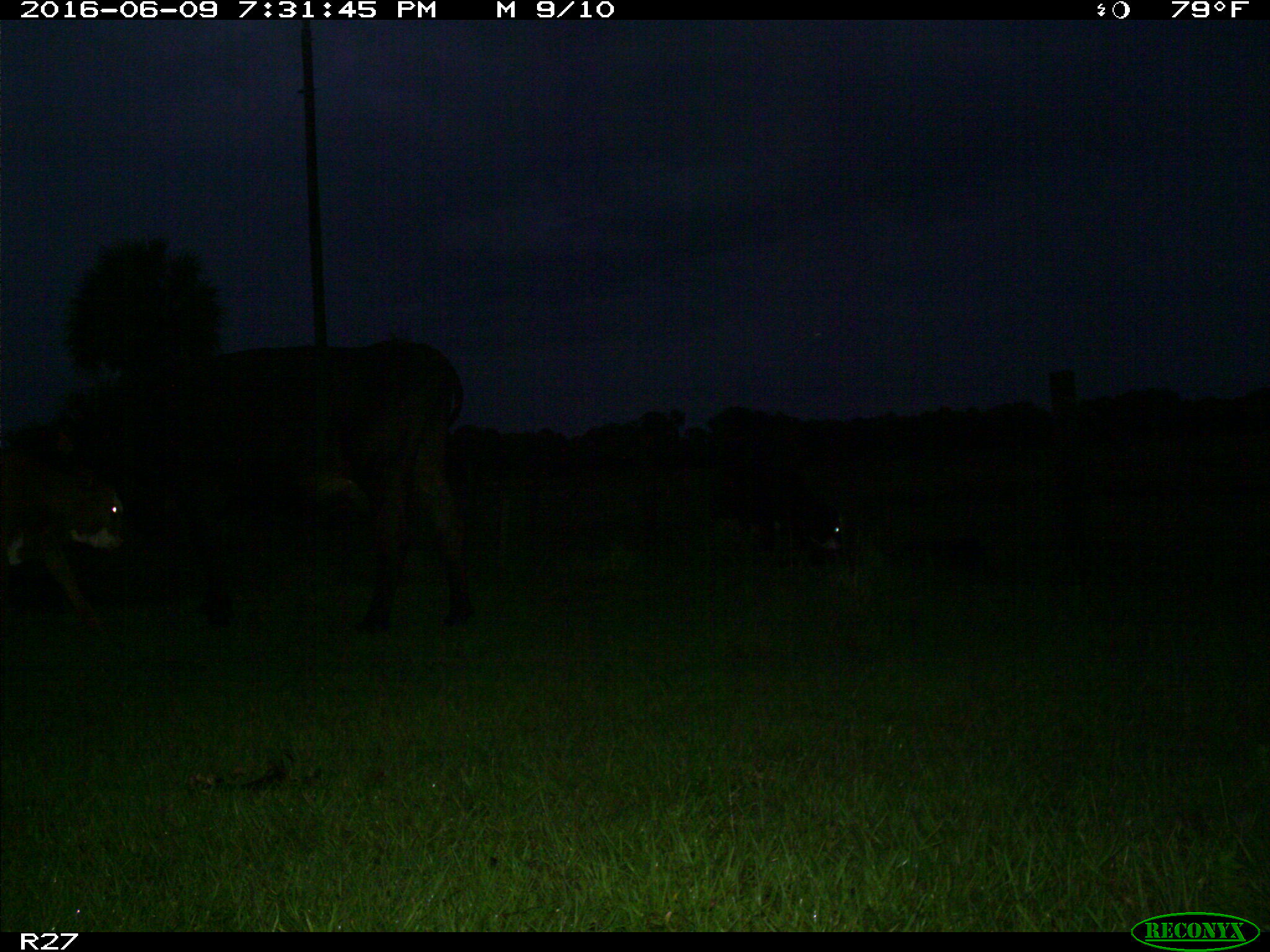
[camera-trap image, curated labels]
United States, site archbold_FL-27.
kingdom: Animalia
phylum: Chordata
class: Mammalia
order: Artiodactyla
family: Bovidae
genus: Bos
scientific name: Bos taurus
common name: domestic cow